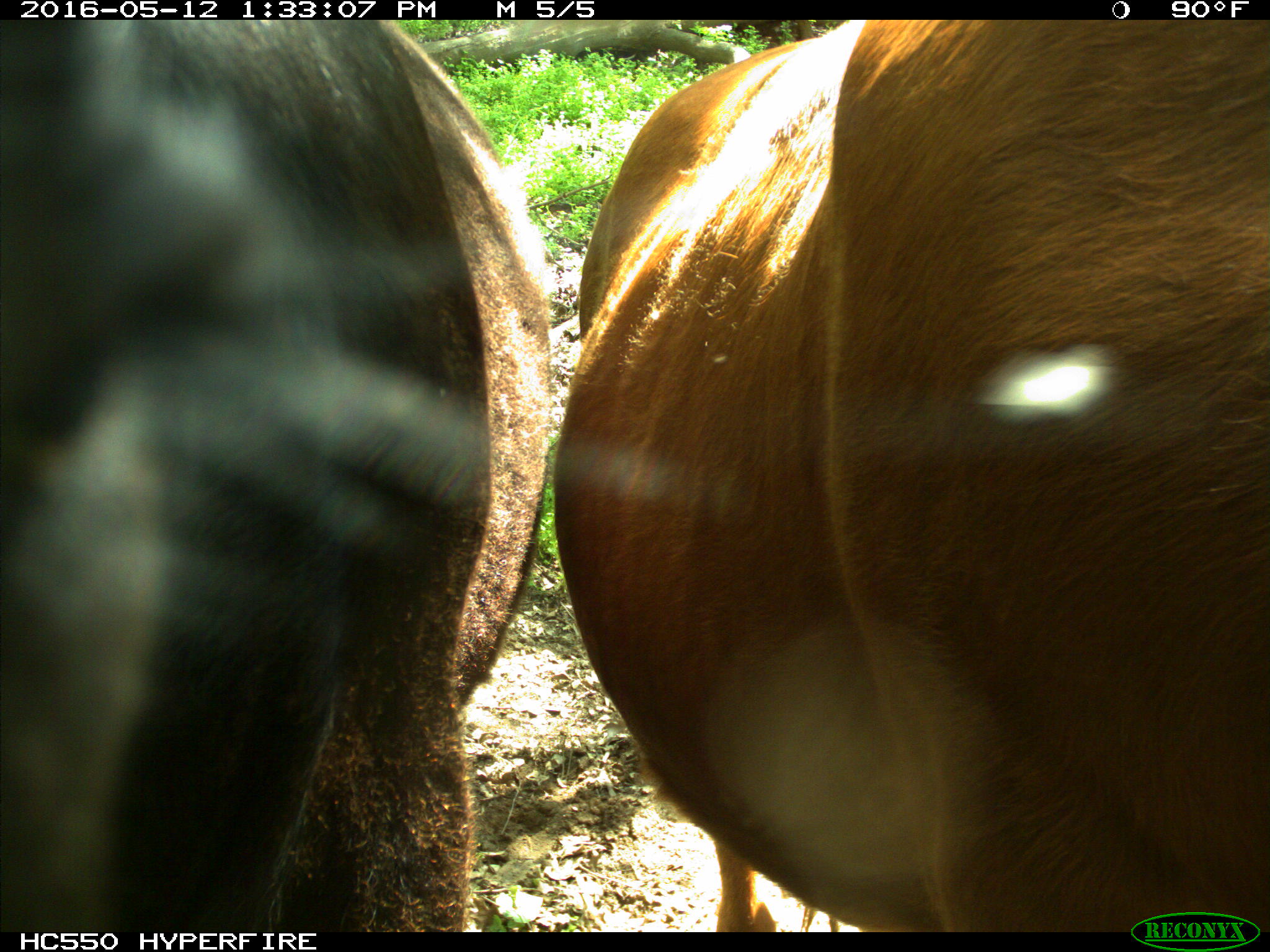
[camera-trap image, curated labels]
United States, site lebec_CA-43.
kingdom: Animalia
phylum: Chordata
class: Mammalia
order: Artiodactyla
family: Bovidae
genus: Bos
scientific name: Bos taurus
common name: domestic cow